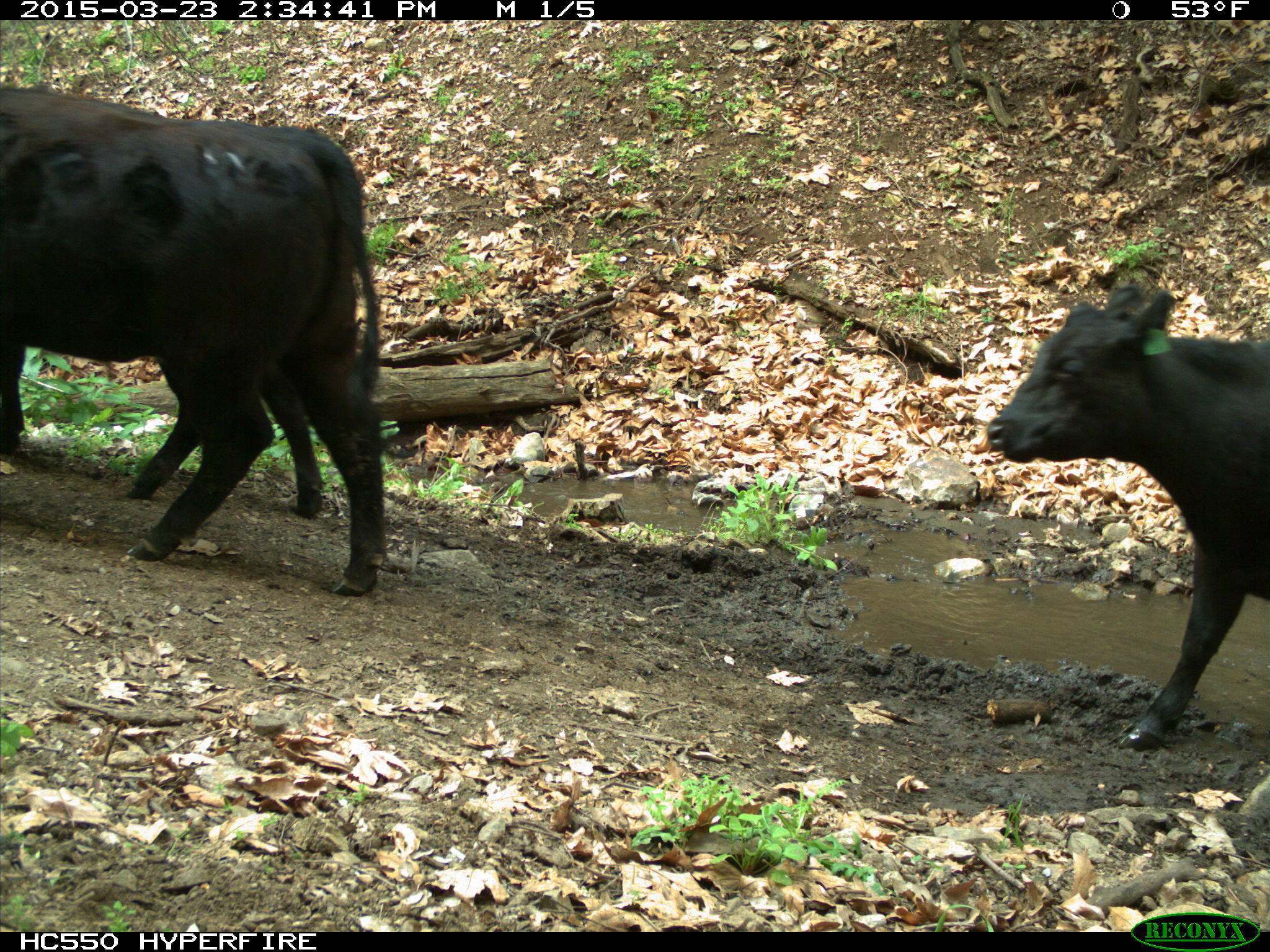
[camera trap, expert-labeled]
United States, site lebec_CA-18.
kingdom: Animalia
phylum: Chordata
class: Mammalia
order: Artiodactyla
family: Bovidae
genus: Bos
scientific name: Bos taurus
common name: domestic cow